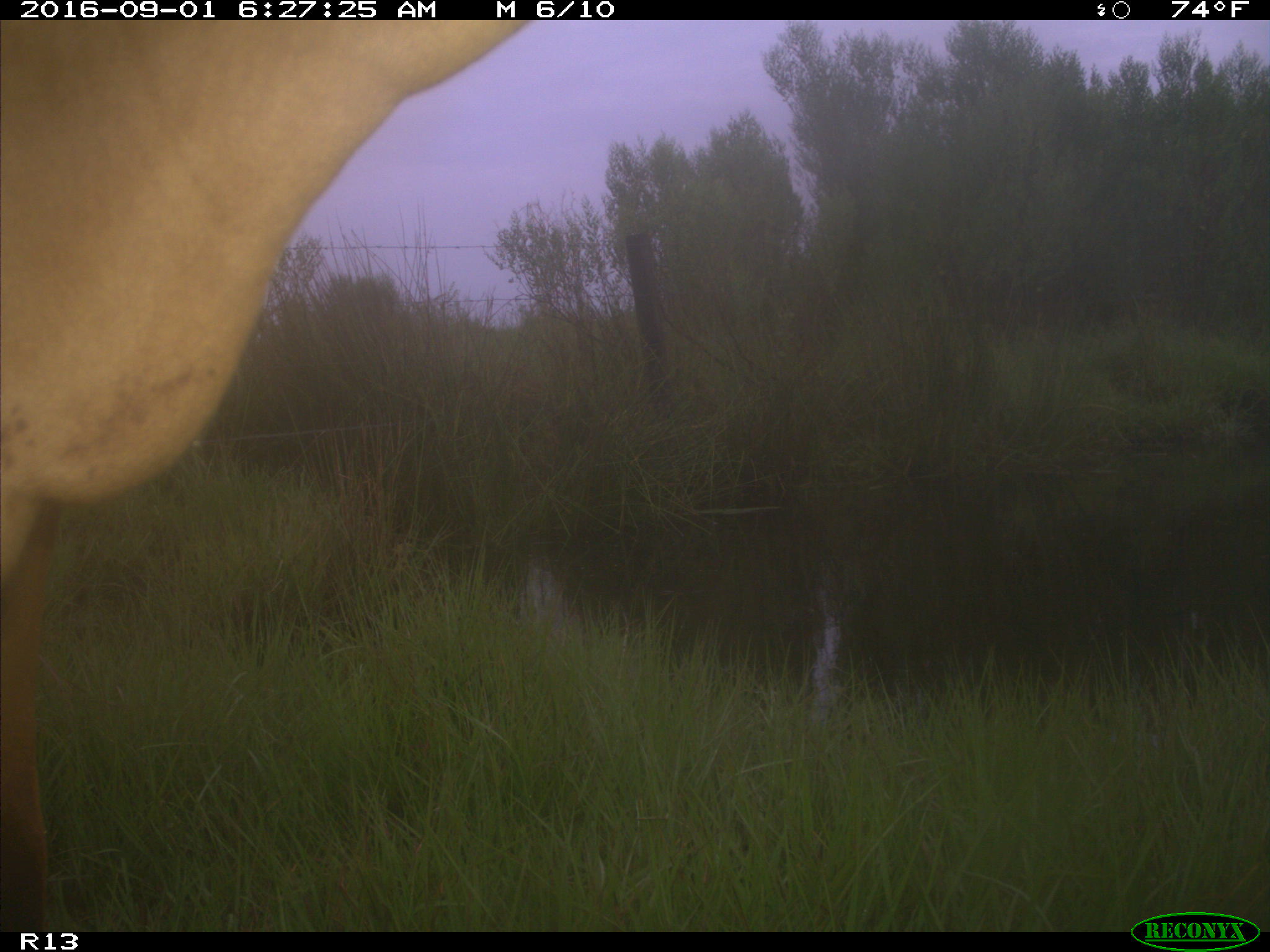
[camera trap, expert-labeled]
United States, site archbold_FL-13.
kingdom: Animalia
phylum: Chordata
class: Mammalia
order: Artiodactyla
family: Bovidae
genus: Bos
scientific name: Bos taurus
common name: domestic cow